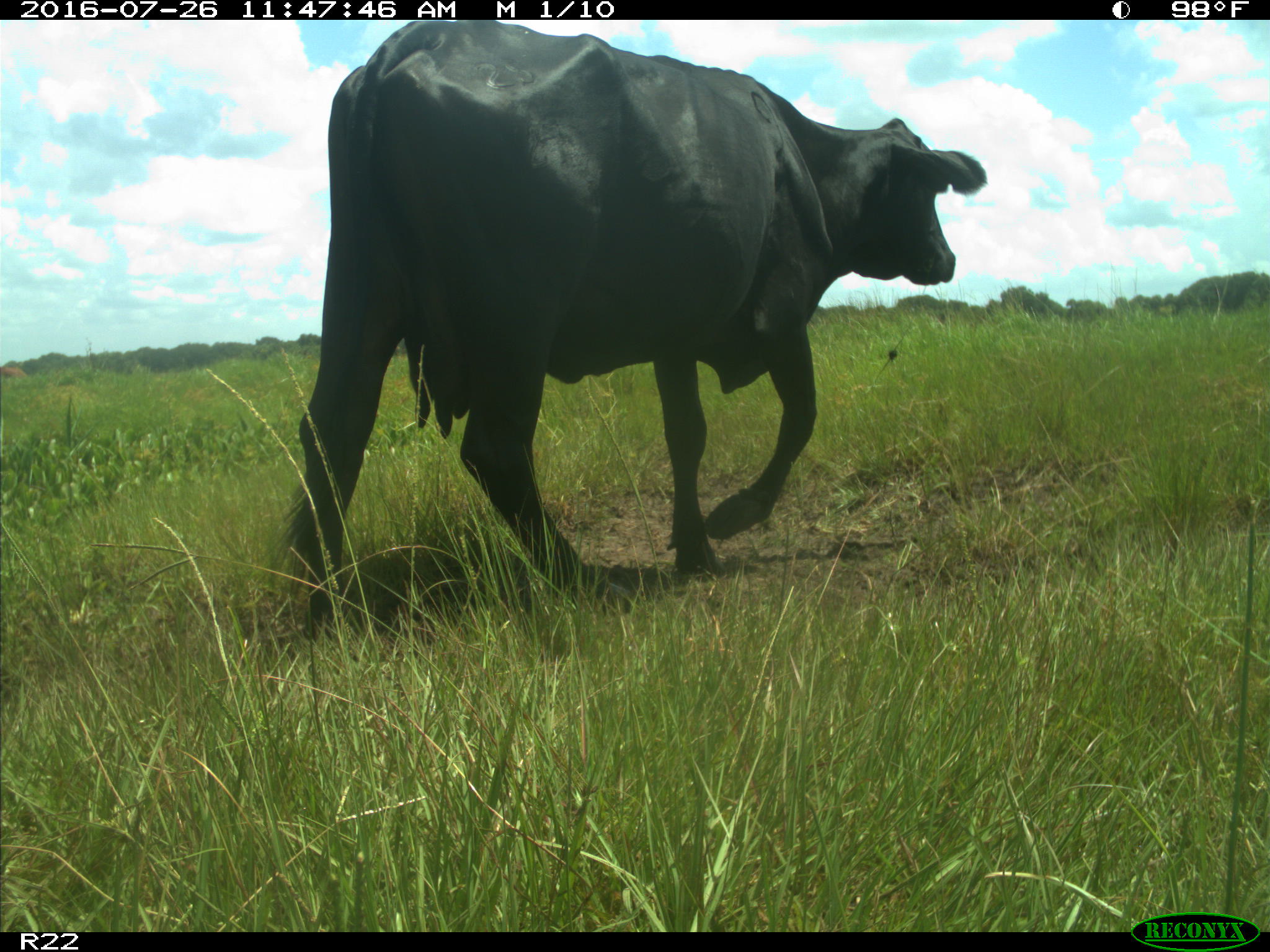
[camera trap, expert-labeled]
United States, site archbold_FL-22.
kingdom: Animalia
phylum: Chordata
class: Mammalia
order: Artiodactyla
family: Bovidae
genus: Bos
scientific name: Bos taurus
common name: domestic cow